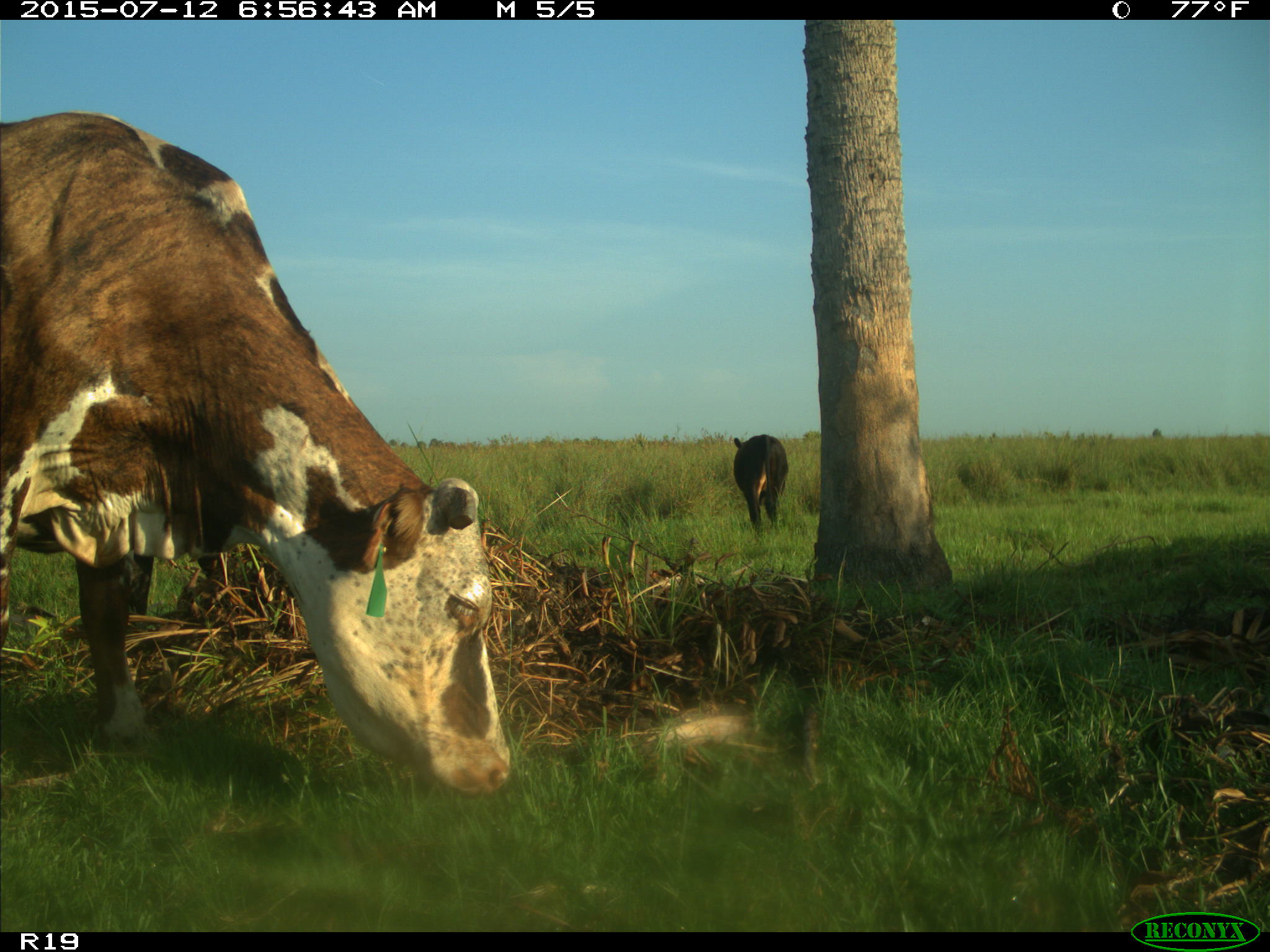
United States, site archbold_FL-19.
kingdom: Animalia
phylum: Chordata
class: Mammalia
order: Artiodactyla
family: Bovidae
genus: Bos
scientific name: Bos taurus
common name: domestic cow